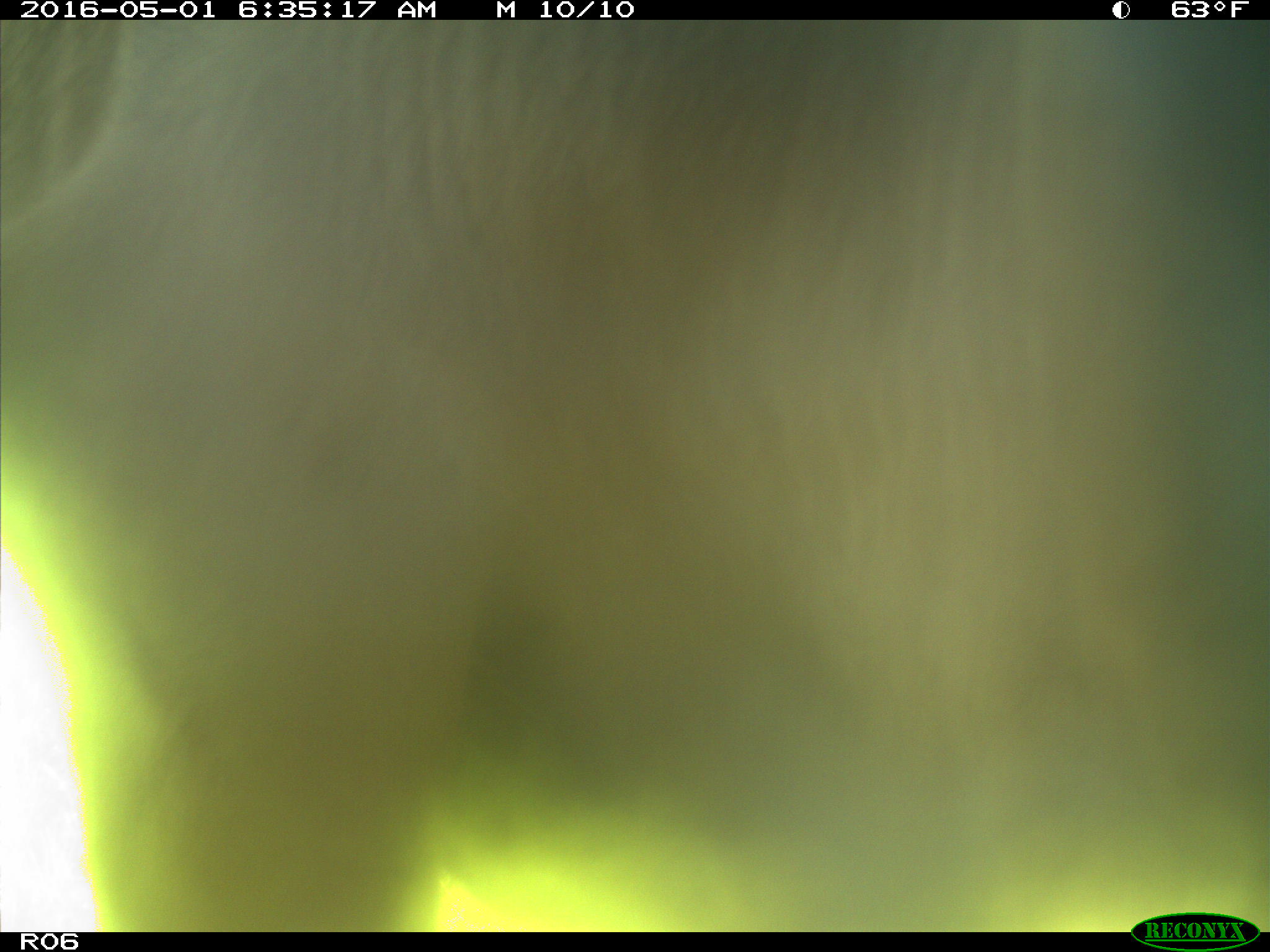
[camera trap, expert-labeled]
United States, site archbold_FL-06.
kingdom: Animalia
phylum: Chordata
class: Mammalia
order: Artiodactyla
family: Bovidae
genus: Bos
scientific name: Bos taurus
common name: domestic cow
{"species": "Bos taurus (domestic cow)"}